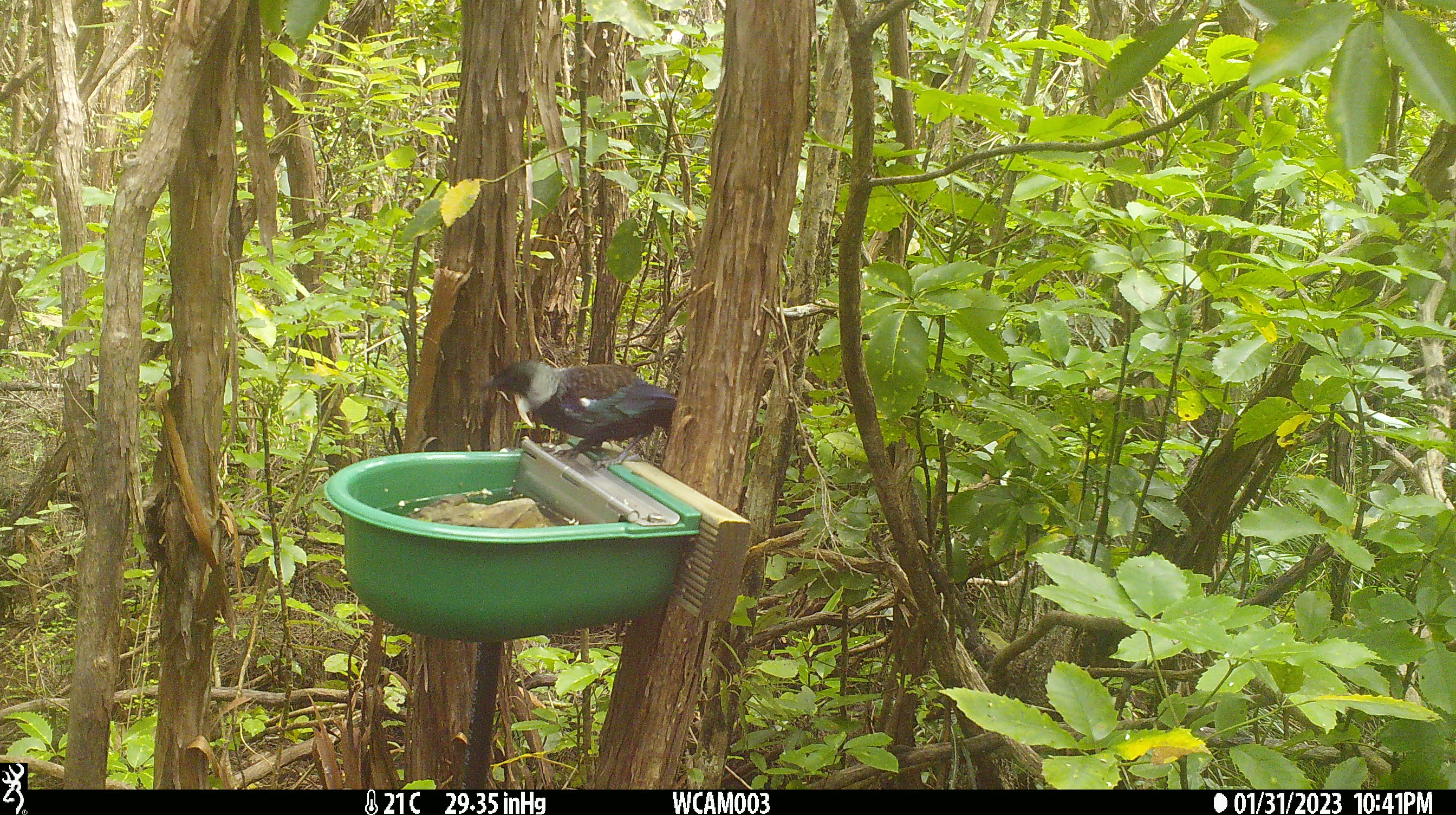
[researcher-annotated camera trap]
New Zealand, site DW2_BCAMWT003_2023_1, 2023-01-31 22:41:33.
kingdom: Animalia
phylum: Chordata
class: Aves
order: Passeriformes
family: Meliphagidae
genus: Prosthemadera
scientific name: Prosthemadera novaeseelandiae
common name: tui